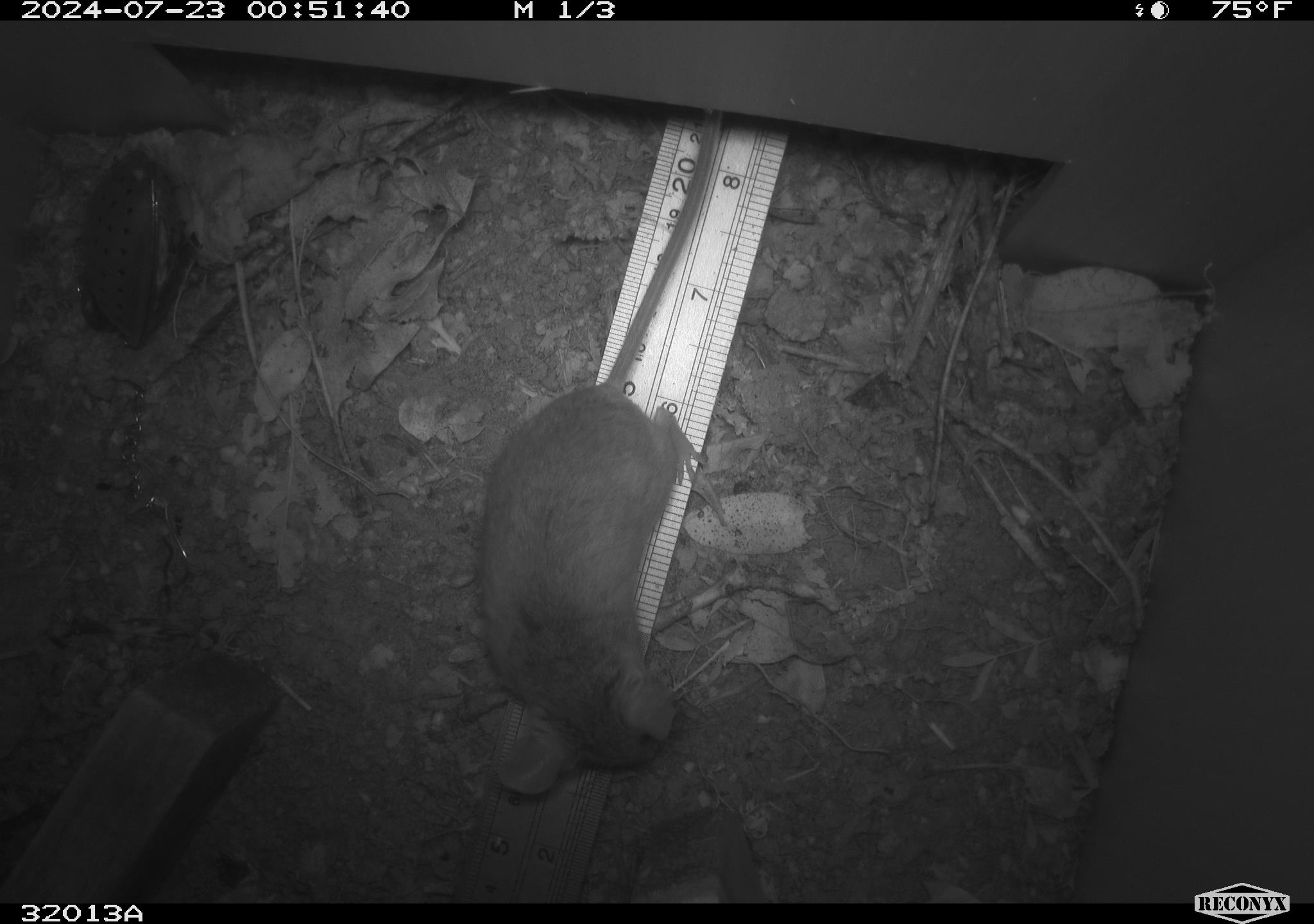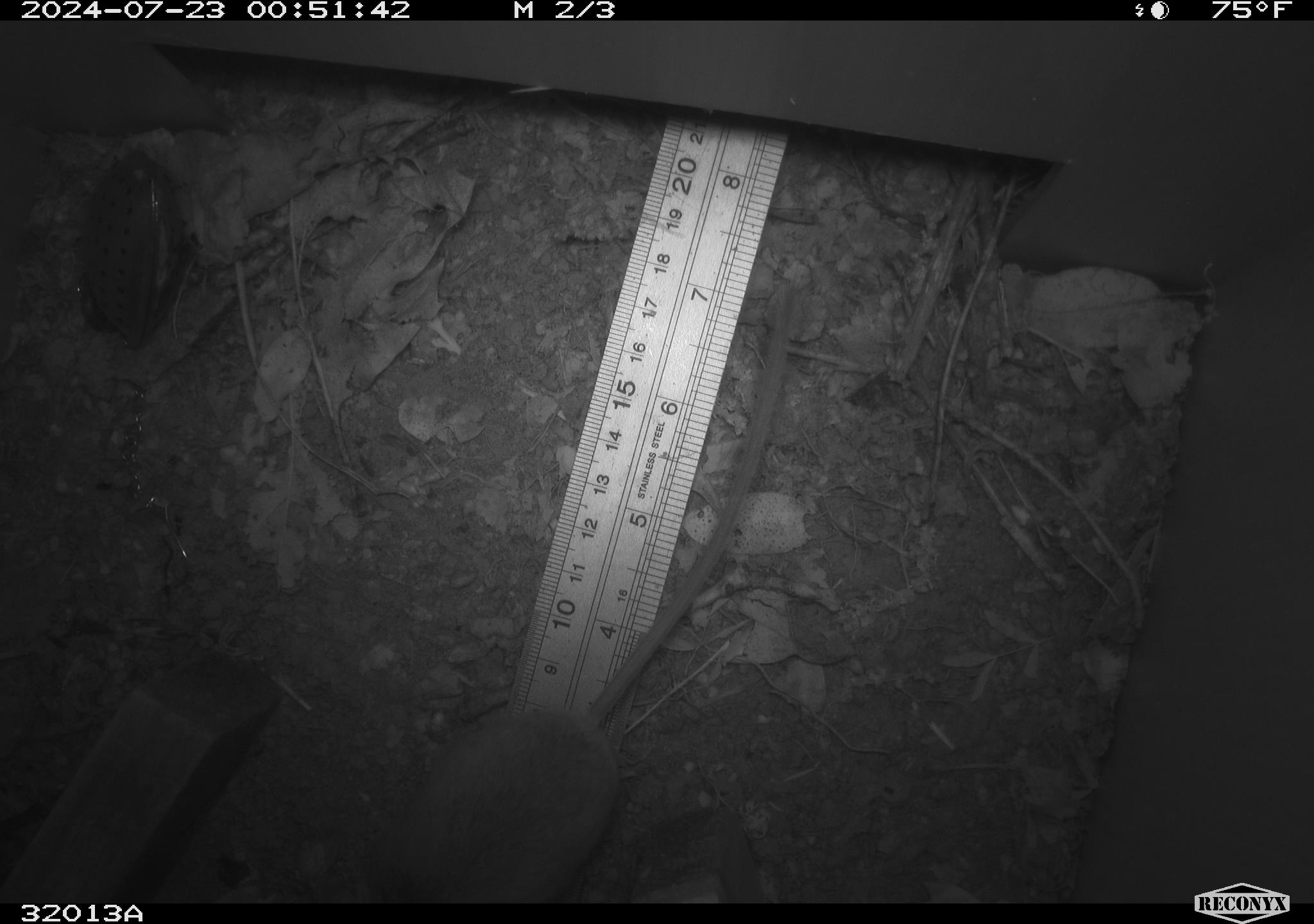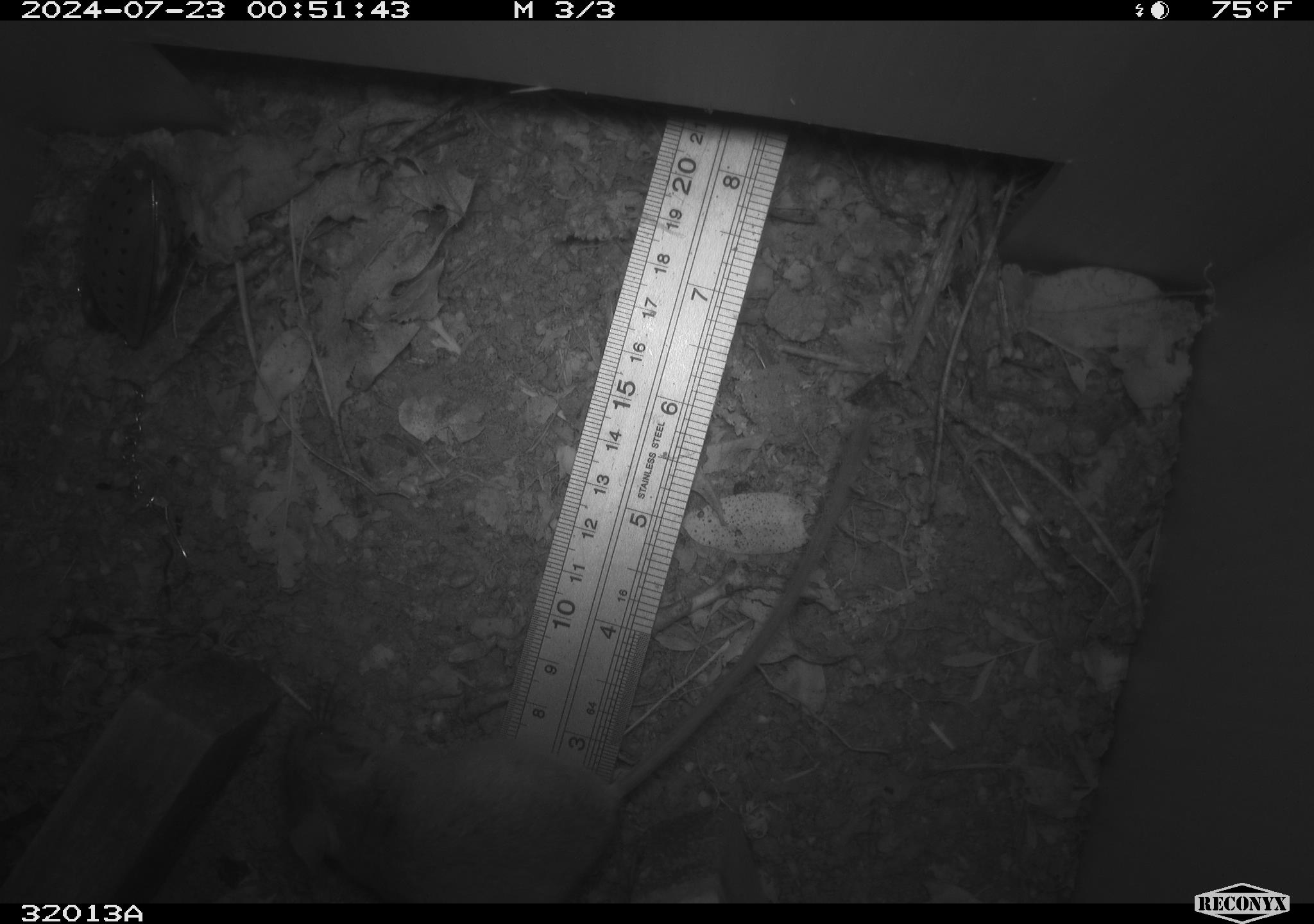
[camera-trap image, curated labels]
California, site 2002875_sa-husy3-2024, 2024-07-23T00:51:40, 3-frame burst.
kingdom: Animalia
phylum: Chordata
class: Mammalia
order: Rodentia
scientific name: Rodentia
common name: rodent